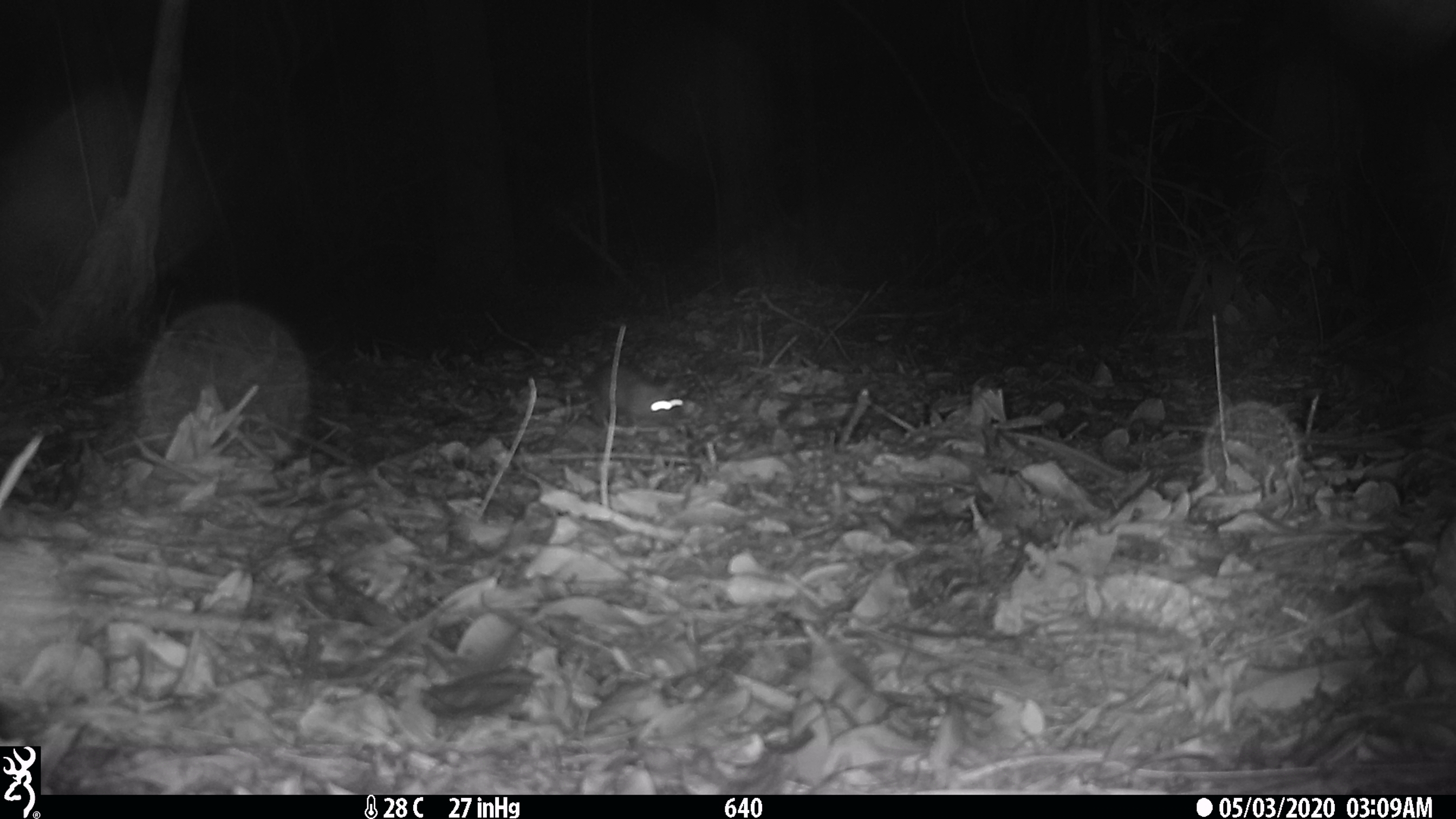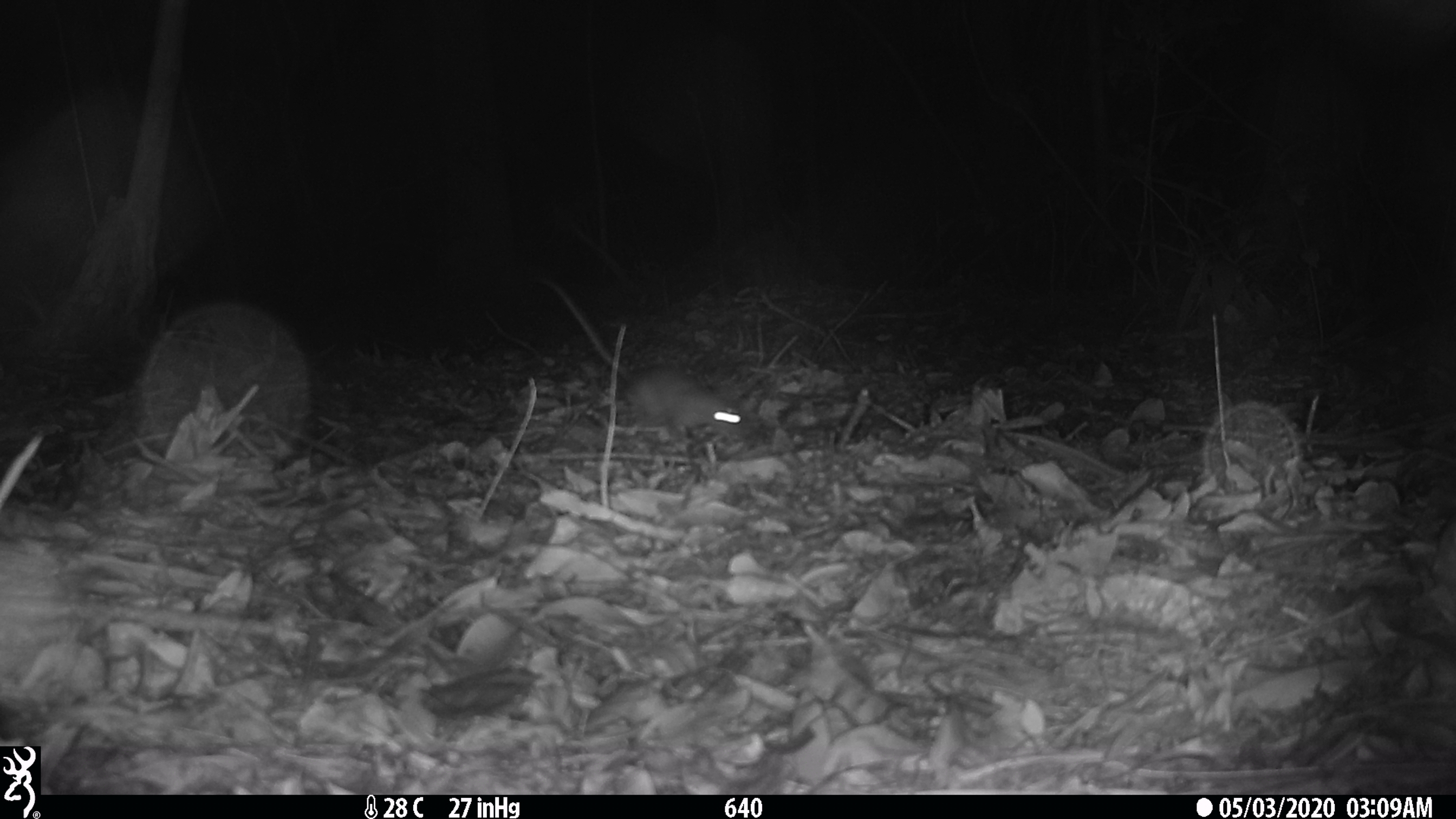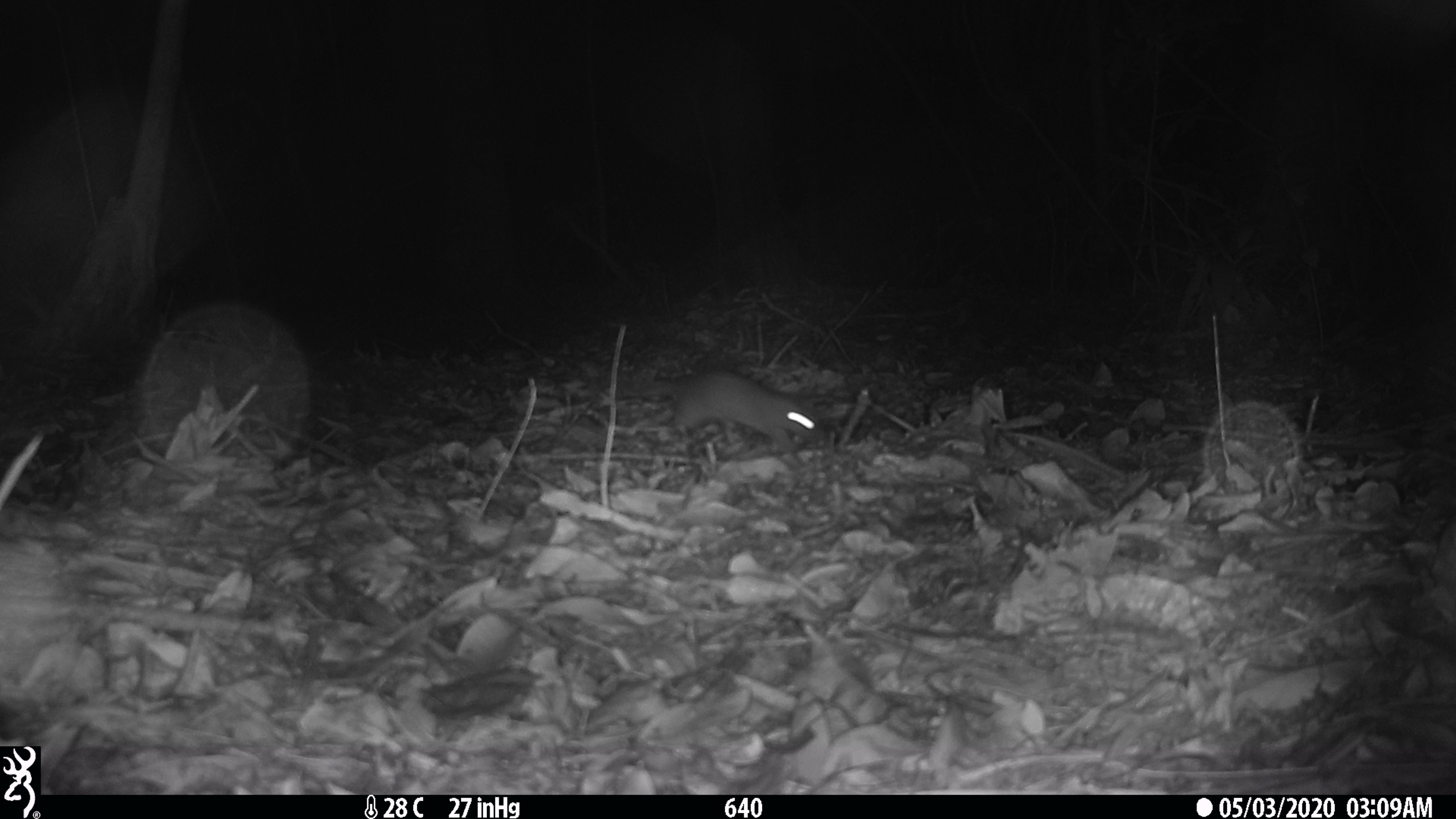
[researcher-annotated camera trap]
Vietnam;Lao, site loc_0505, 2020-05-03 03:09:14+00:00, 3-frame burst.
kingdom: Animalia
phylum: Chordata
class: Mammalia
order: Rodentia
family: Muridae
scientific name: Muridae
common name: old-world mice and rats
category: unidentified murid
Unidentified murid (old-world mice and rats) (Muridae). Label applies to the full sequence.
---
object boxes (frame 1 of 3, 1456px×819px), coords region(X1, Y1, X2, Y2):
unidentified murid: region(580, 361, 687, 429)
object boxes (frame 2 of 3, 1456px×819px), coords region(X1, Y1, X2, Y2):
unidentified murid: region(532, 273, 761, 447)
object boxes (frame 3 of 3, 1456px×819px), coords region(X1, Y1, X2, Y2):
unidentified murid: region(625, 369, 822, 453)